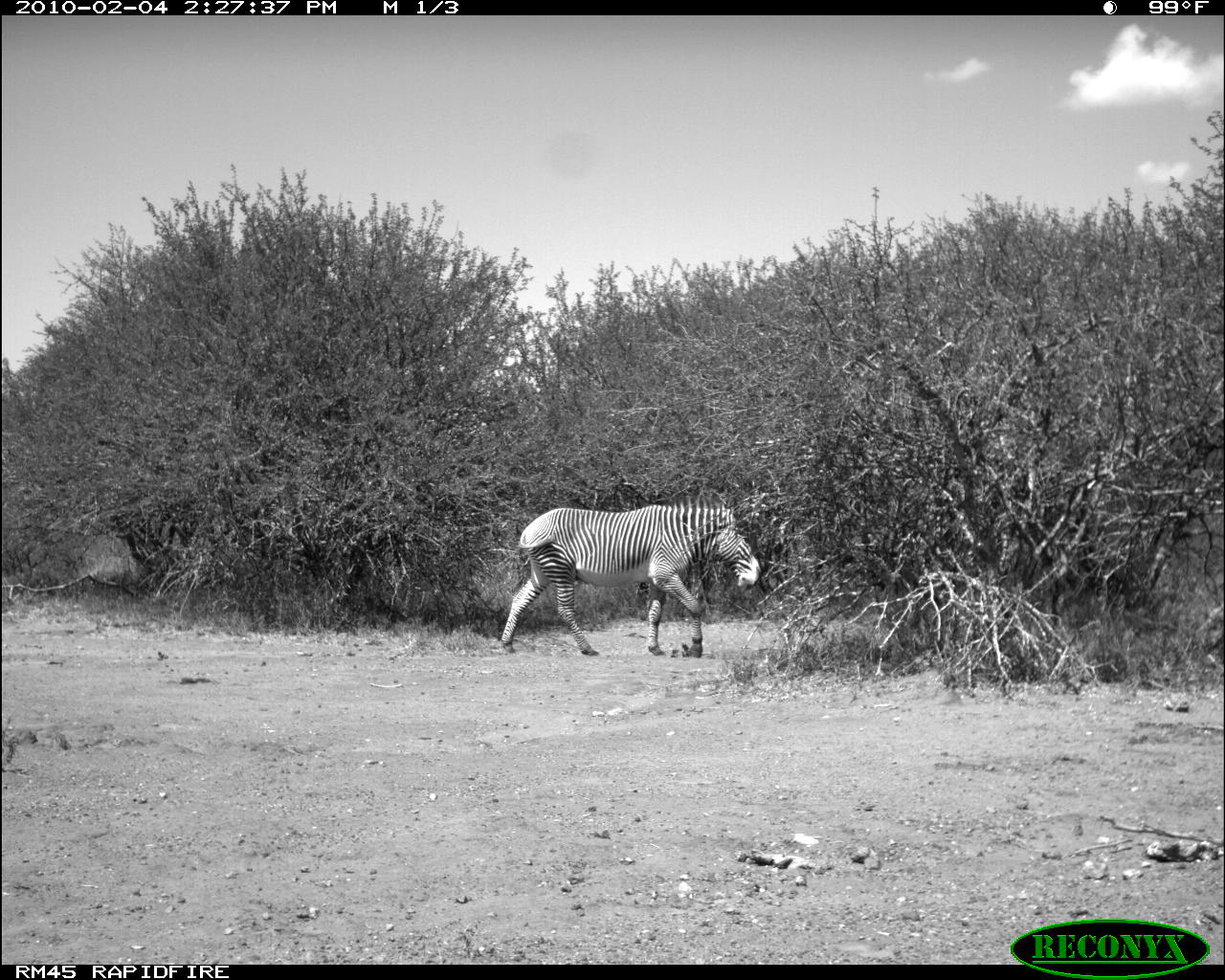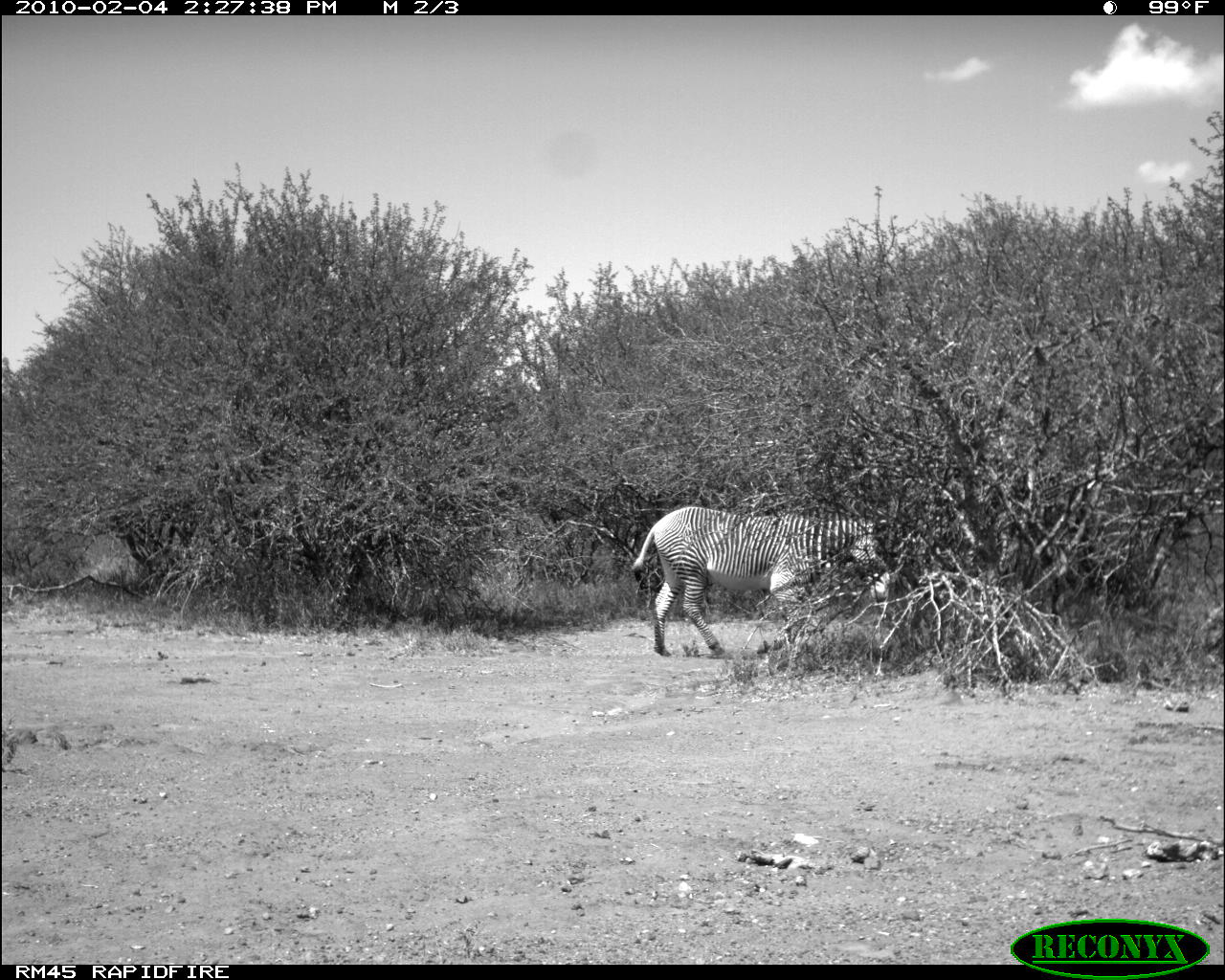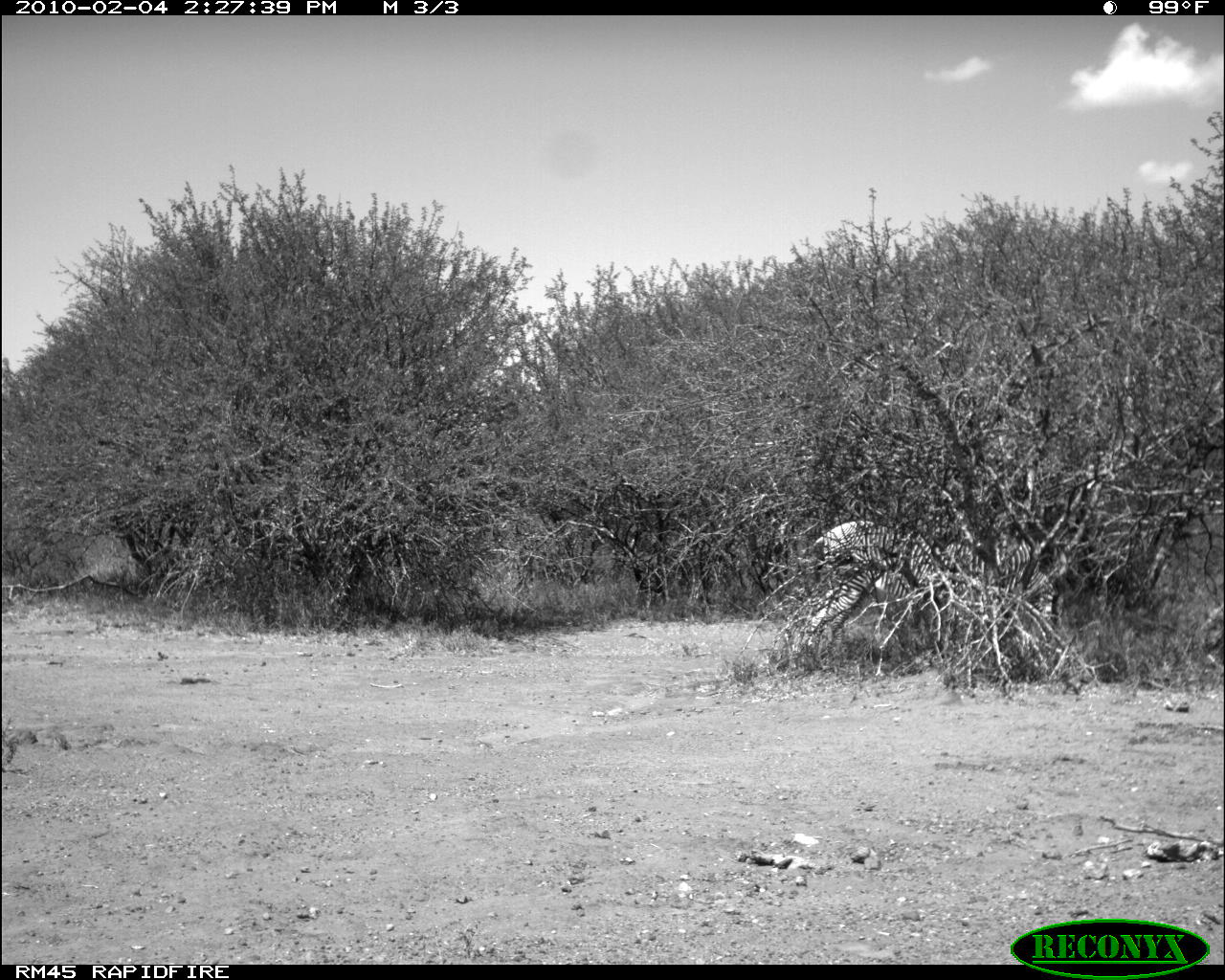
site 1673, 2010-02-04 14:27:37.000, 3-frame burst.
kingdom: Animalia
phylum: Chordata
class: Mammalia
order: Perissodactyla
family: Equidae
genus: Equus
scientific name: Equus grevyi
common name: grévy's zebra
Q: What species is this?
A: Equus grevyi (grévy's zebra).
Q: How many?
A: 1.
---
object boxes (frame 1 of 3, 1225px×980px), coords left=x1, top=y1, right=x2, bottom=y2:
equus grevyi: left=500, top=495, right=761, bottom=658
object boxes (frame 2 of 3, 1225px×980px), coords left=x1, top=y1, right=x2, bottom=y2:
equus grevyi: left=631, top=506, right=886, bottom=658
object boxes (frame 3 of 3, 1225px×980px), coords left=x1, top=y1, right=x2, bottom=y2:
equus grevyi: left=790, top=520, right=1055, bottom=665